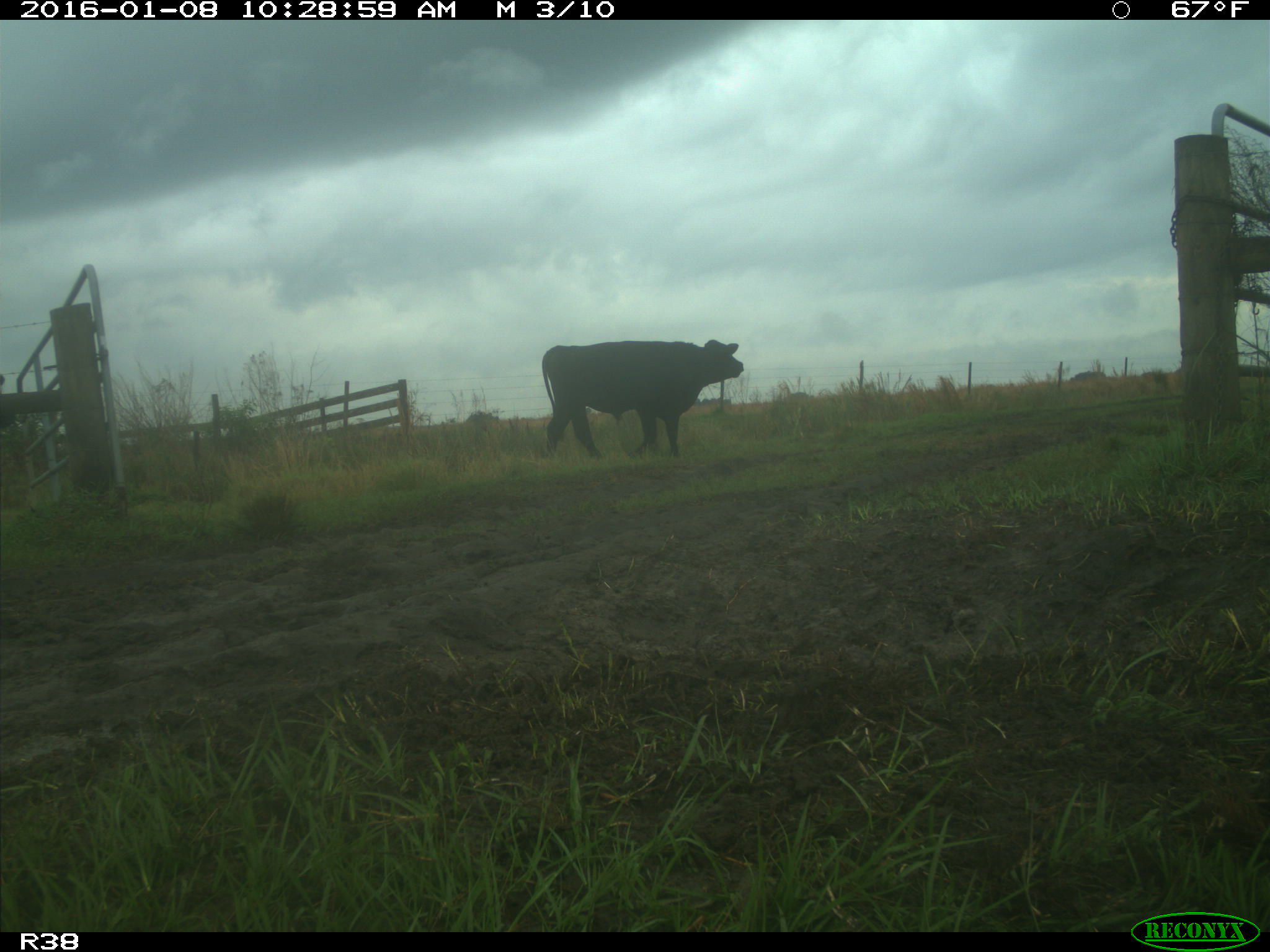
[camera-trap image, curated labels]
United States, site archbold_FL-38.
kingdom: Animalia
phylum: Chordata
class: Mammalia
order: Artiodactyla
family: Bovidae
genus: Bos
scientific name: Bos taurus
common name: domestic cow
Bos taurus (domestic cow).